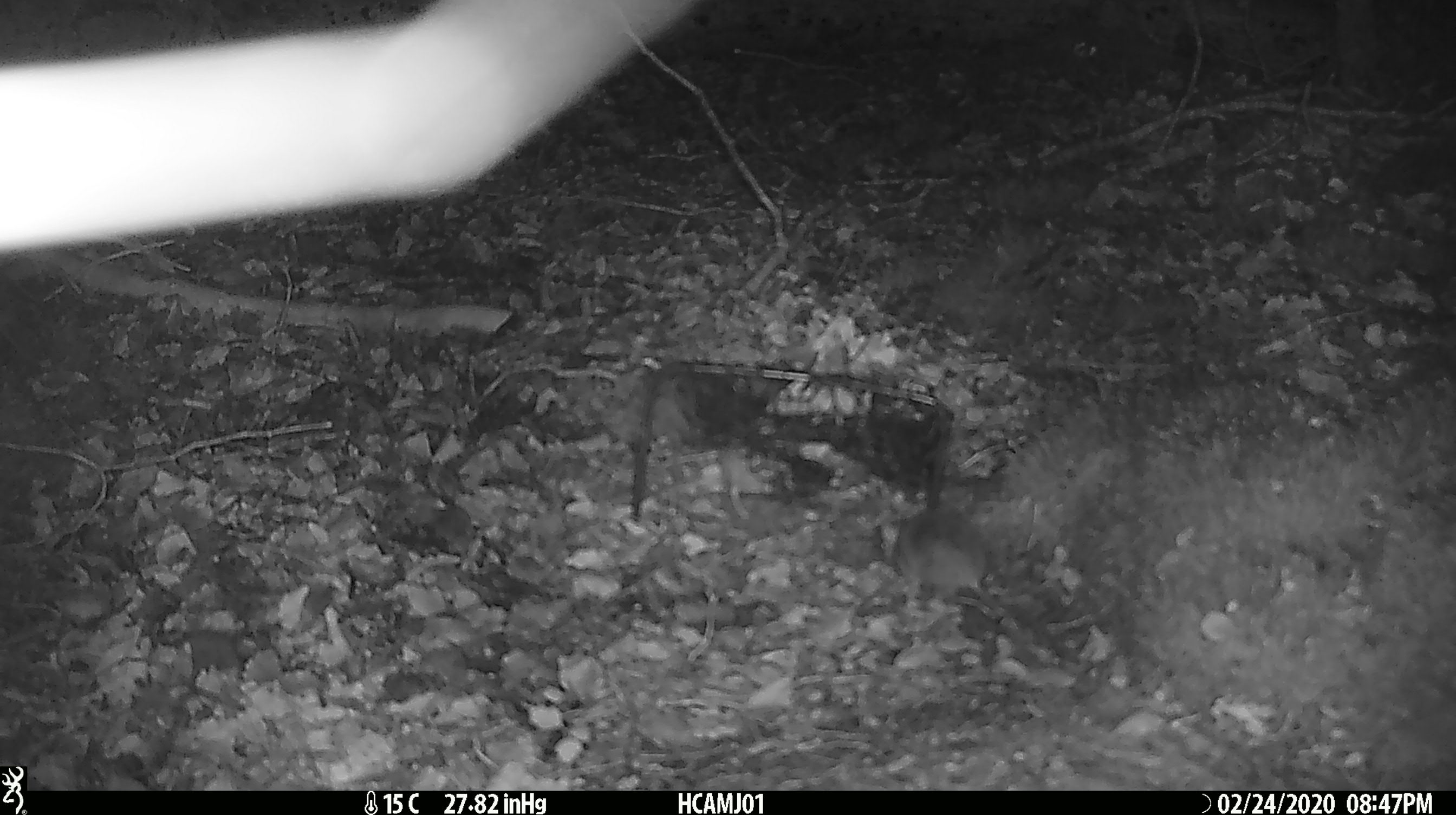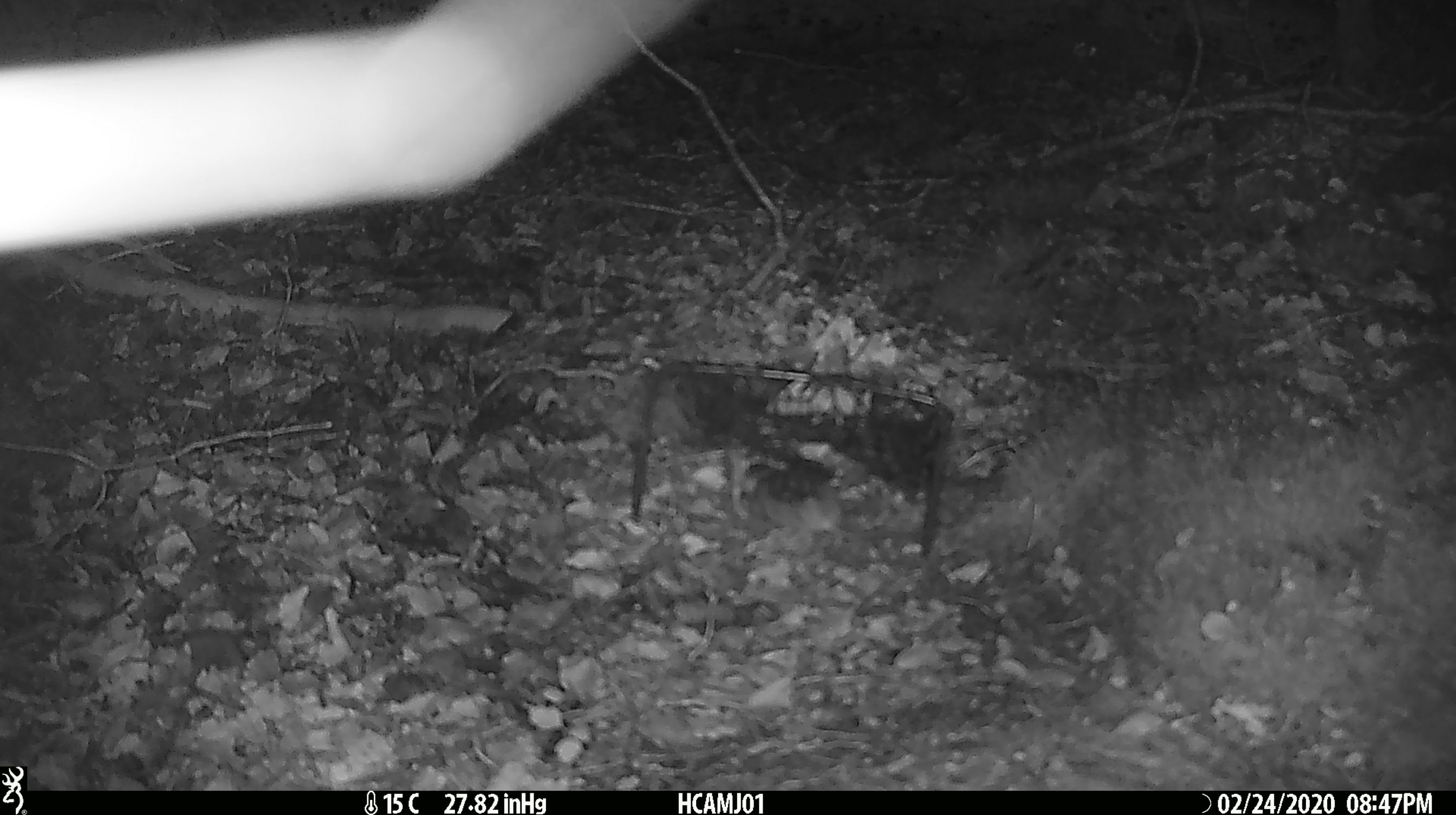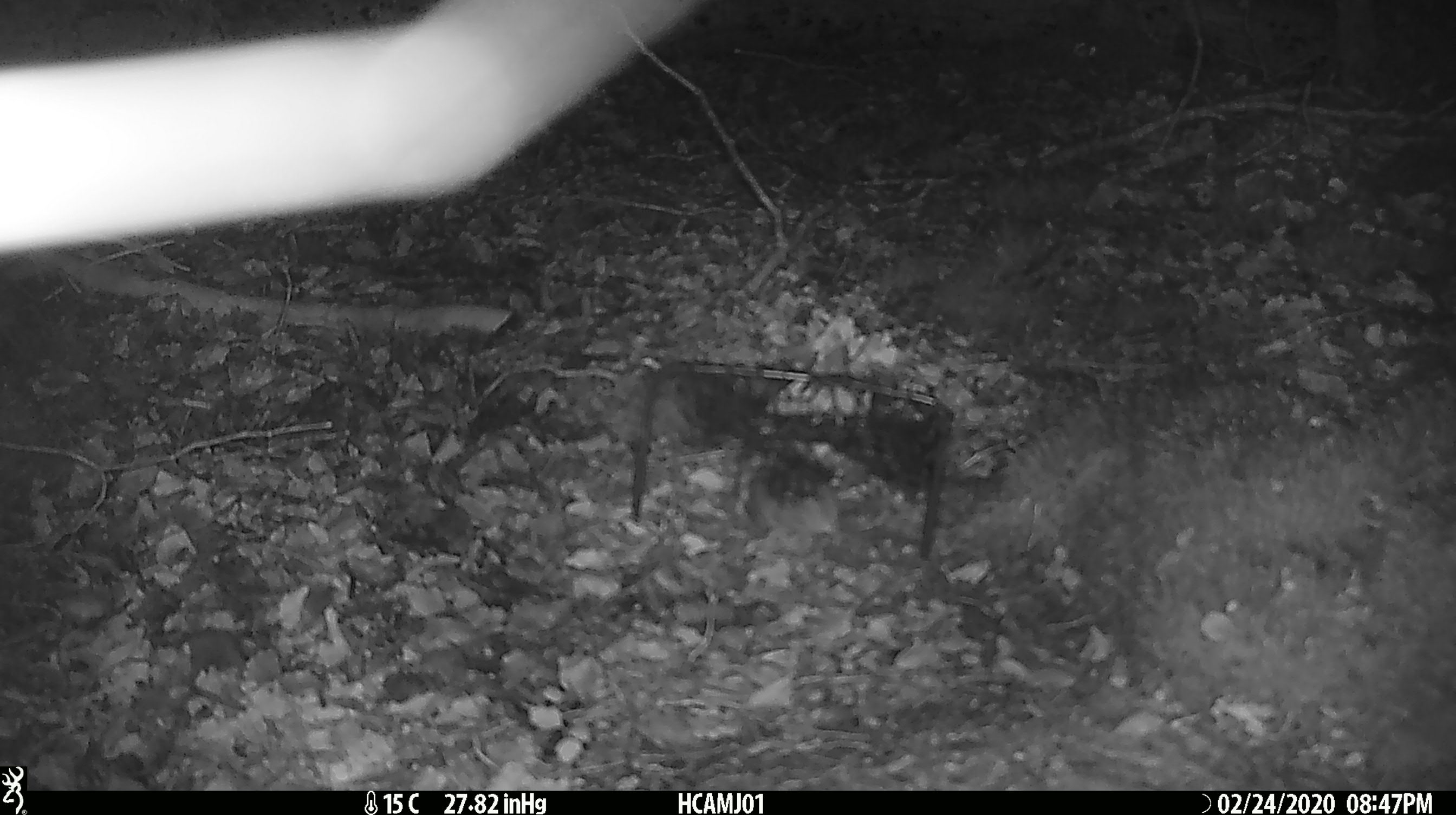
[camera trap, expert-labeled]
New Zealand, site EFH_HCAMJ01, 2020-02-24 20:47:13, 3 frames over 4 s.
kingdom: Animalia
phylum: Chordata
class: Mammalia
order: Rodentia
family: Muridae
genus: Mus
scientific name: Mus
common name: mouse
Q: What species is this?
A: Mouse (Mus).